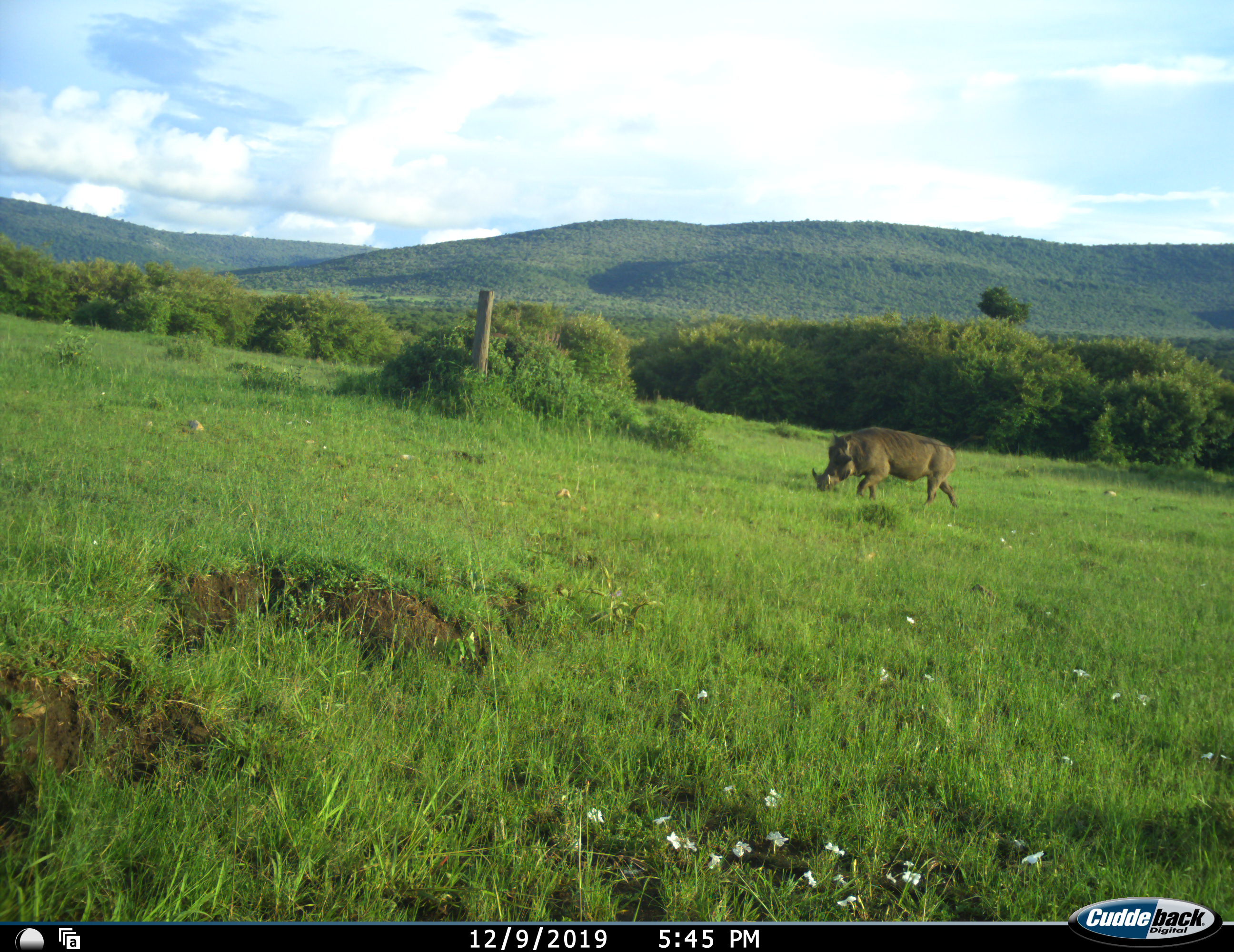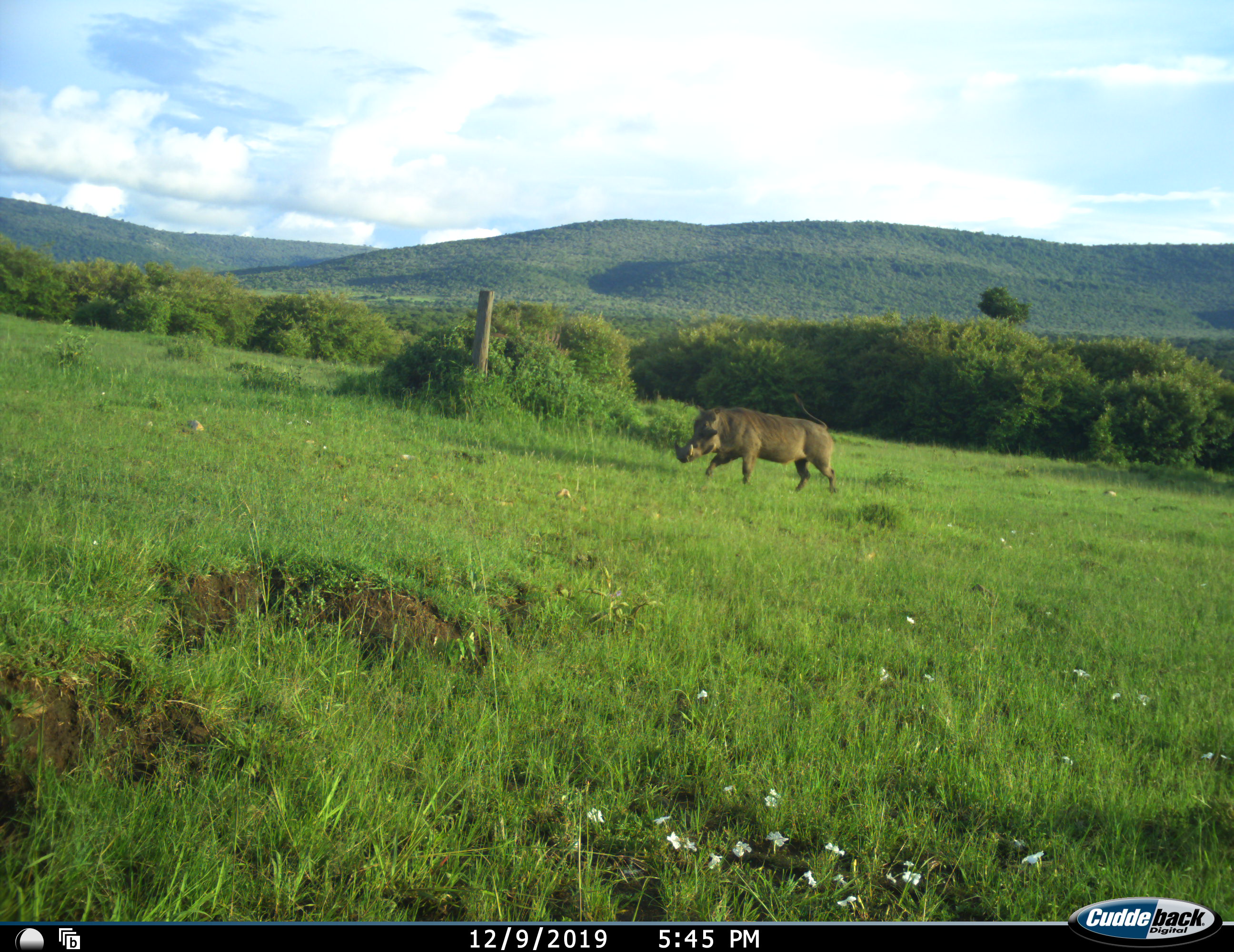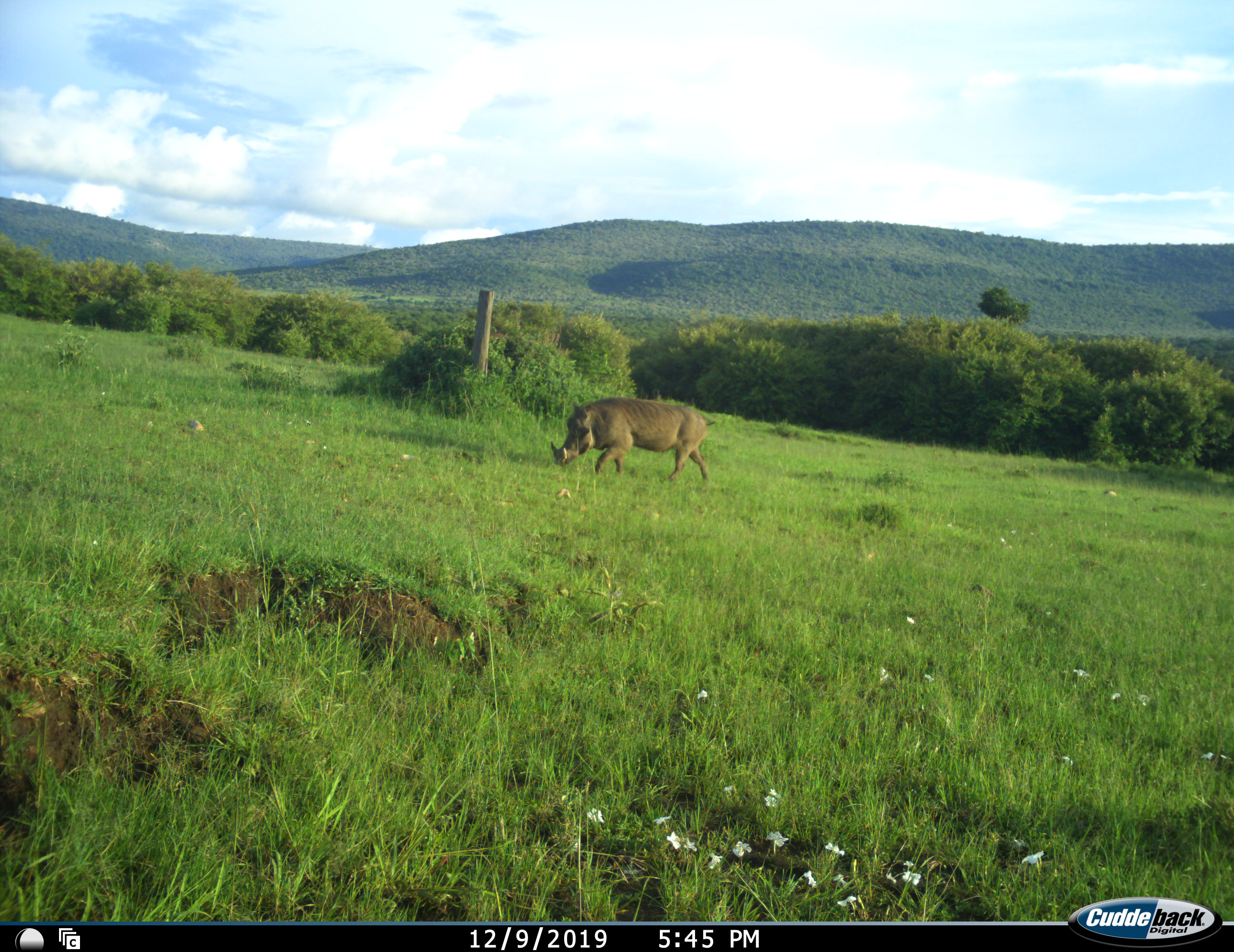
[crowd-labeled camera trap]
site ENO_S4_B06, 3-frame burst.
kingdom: Animalia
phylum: Chordata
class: Mammalia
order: Artiodactyla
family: Suidae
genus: Phacochoerus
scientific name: Phacochoerus africanus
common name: warthog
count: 1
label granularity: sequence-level